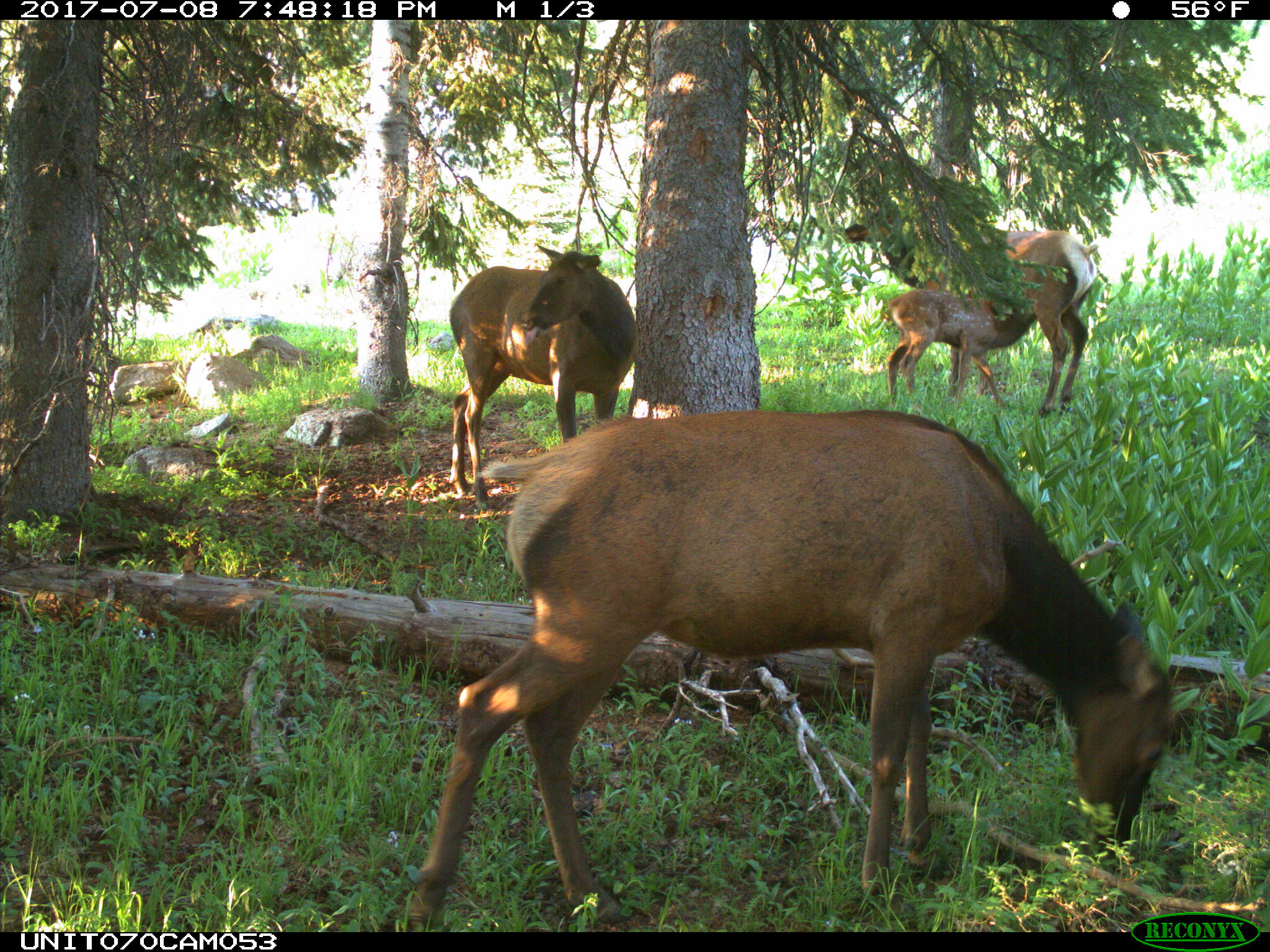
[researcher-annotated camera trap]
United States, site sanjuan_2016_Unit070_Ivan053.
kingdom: Animalia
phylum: Chordata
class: Mammalia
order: Artiodactyla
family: Cervidae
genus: Cervus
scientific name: Cervus elaphus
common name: red deer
Cervus elaphus (red deer).